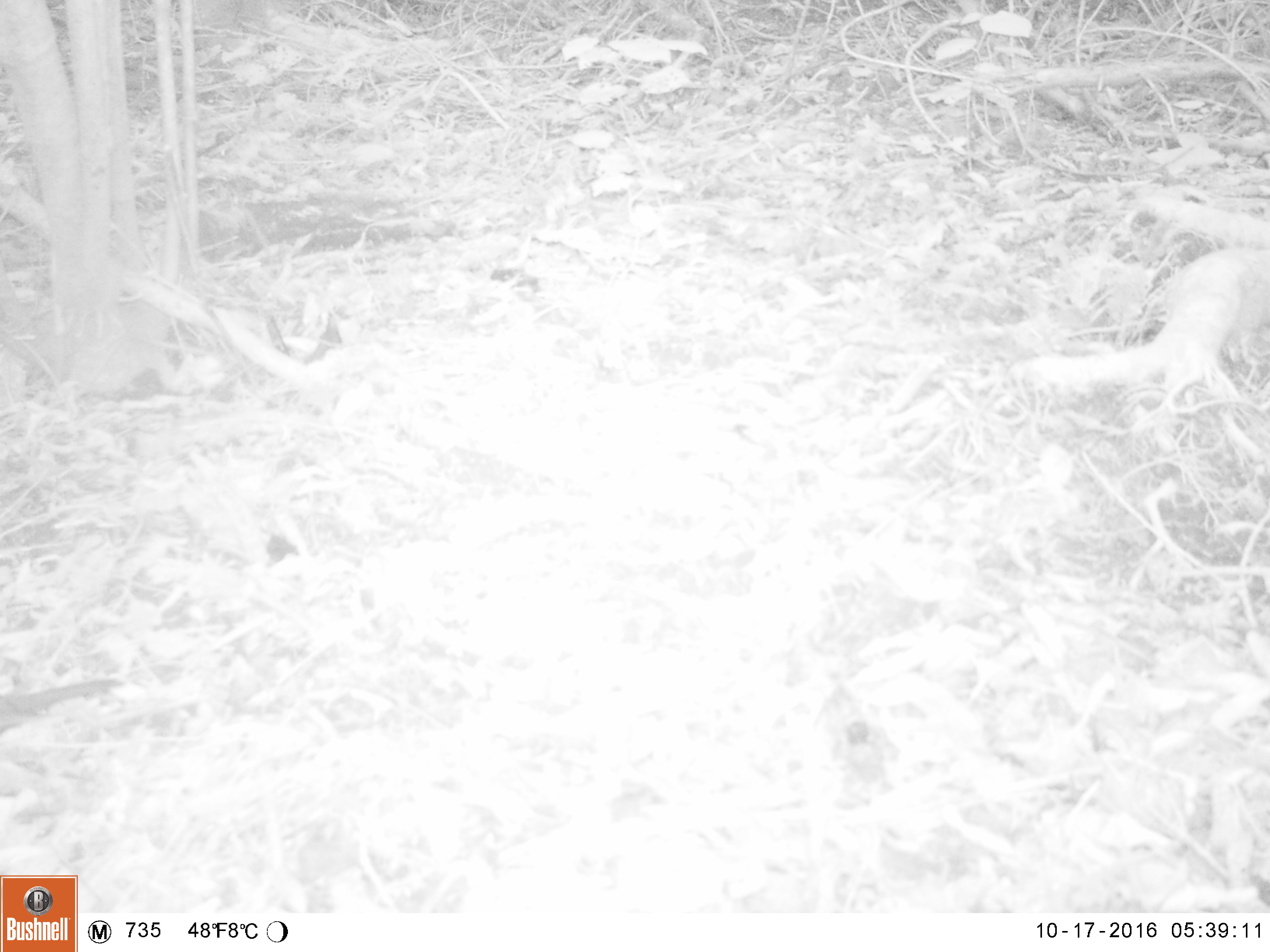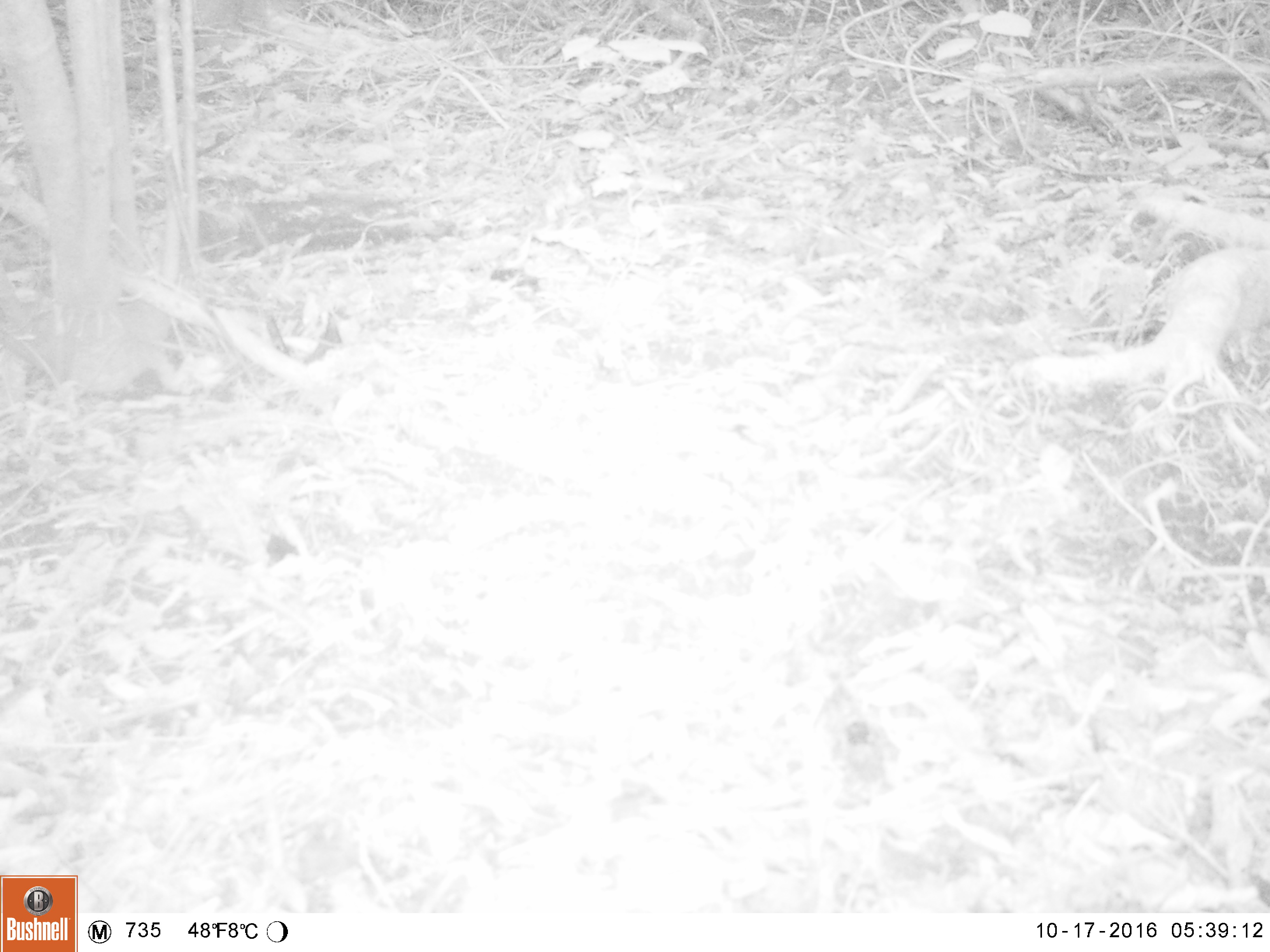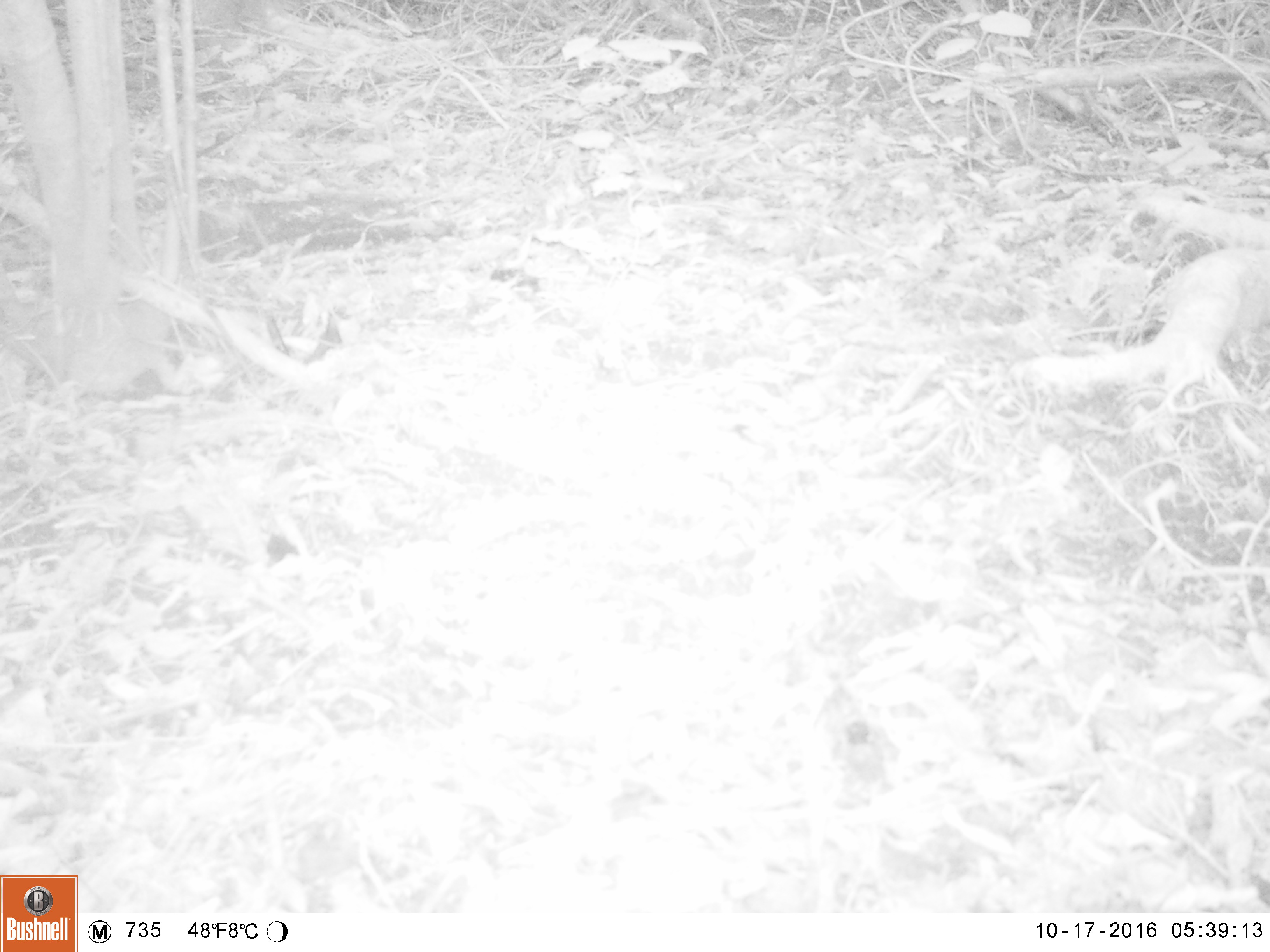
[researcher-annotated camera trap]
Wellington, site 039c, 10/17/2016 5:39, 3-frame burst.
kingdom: Animalia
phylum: Chordata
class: Aves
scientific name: Aves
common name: bird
Bird (Aves).